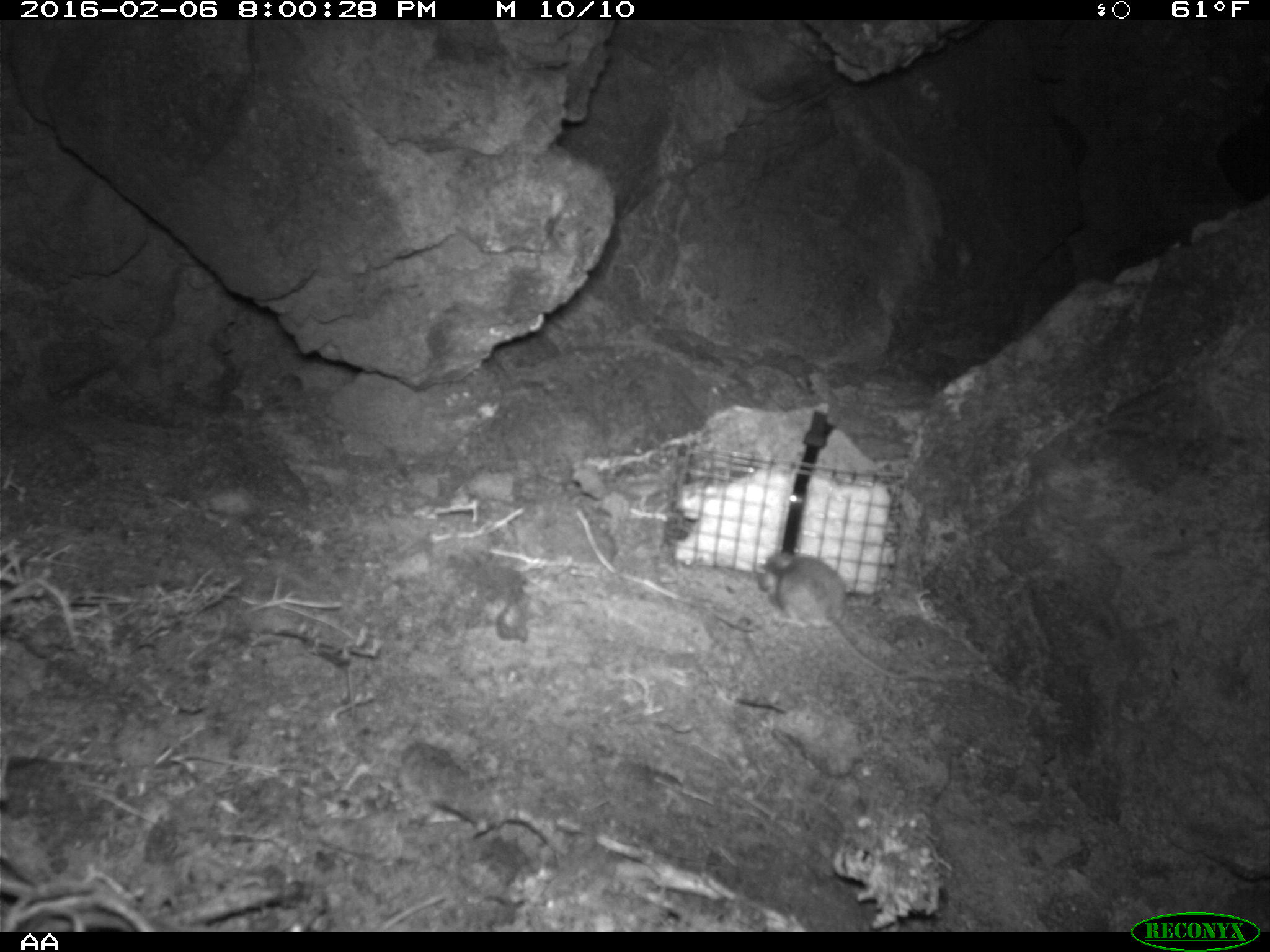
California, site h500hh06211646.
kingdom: Animalia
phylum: Chordata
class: Mammalia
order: Rodentia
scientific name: Rodentia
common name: rodent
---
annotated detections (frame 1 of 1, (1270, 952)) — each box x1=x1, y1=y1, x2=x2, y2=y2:
rodent: x1=755, y1=549, x2=937, y2=682